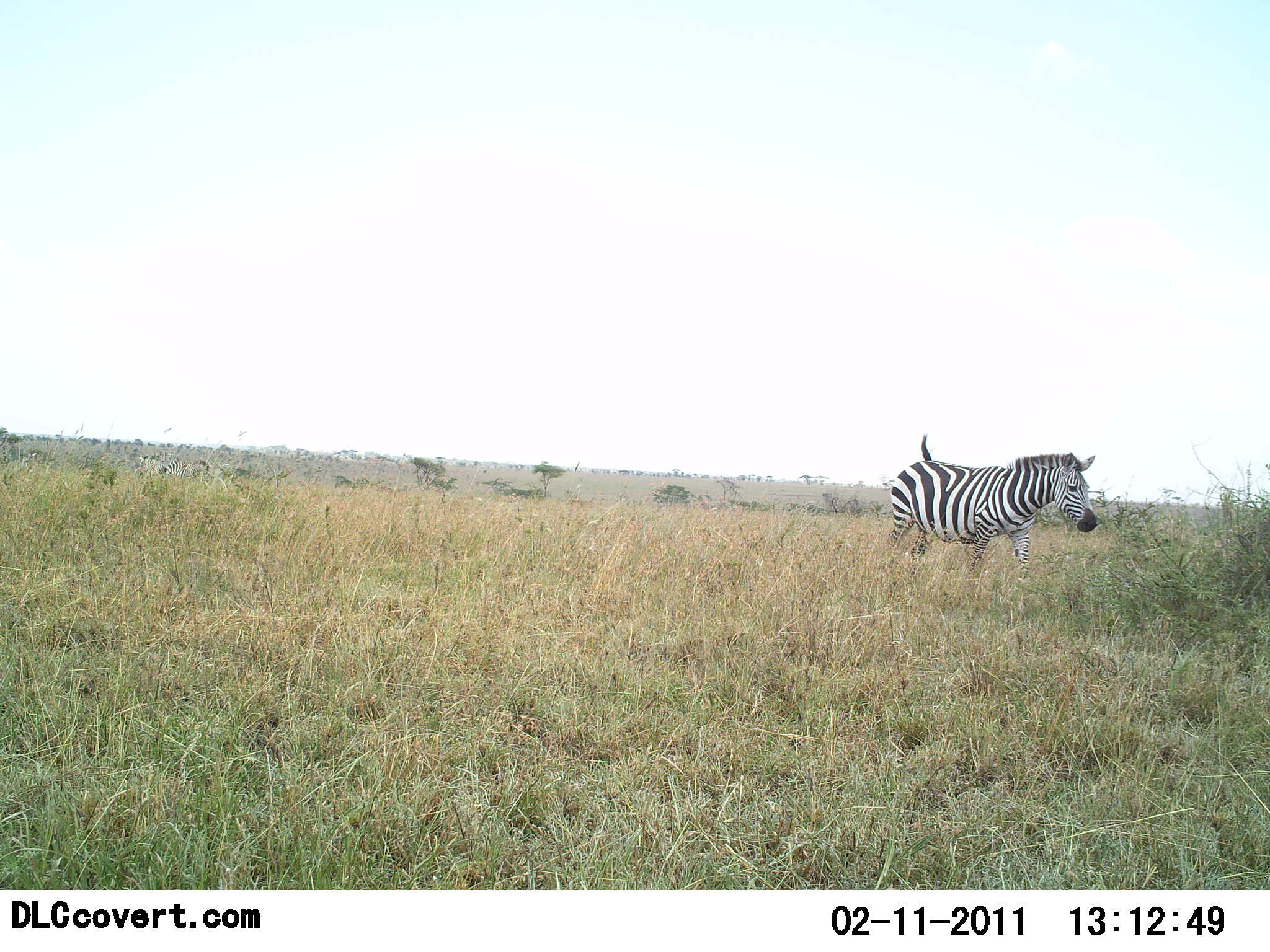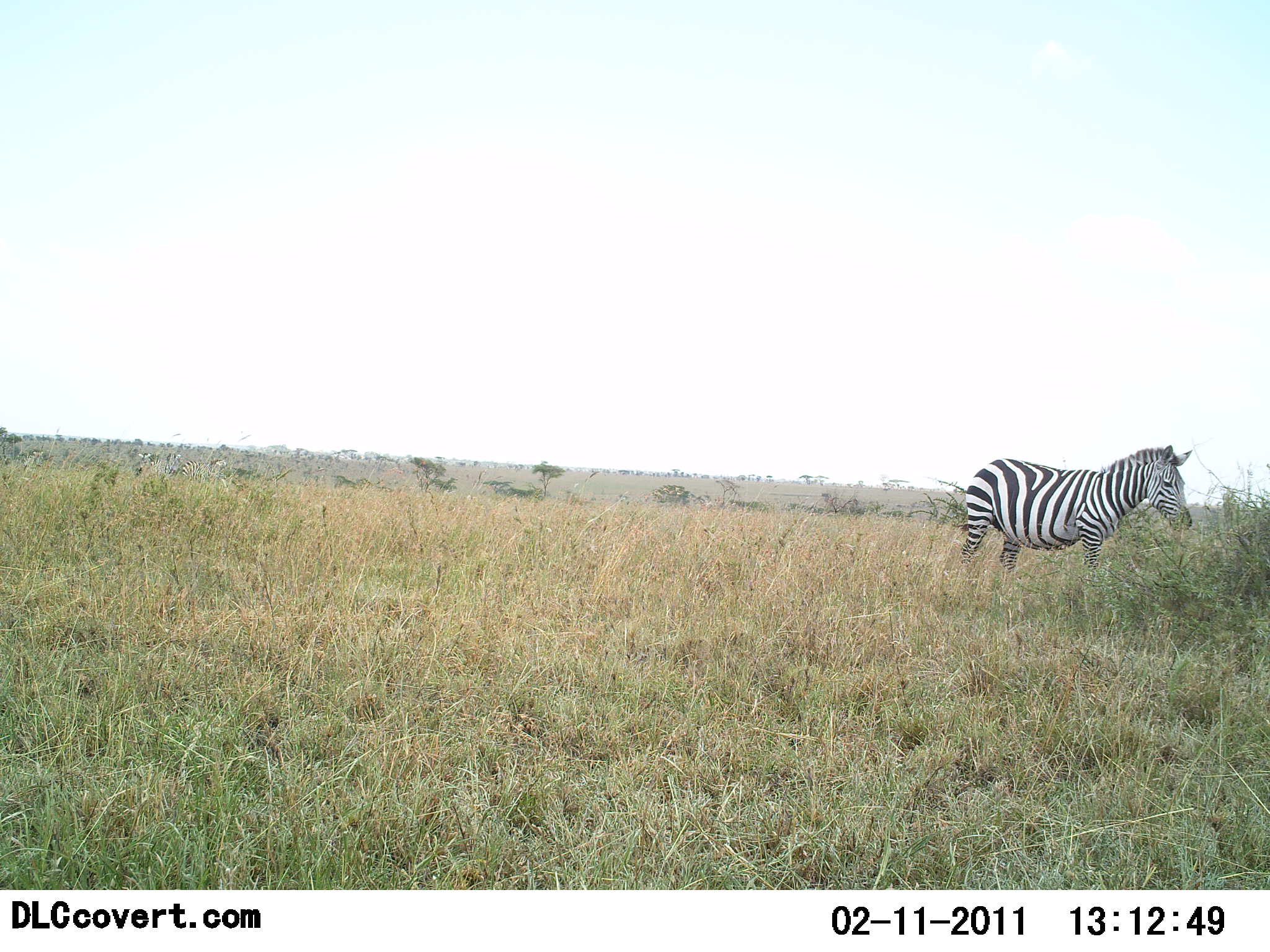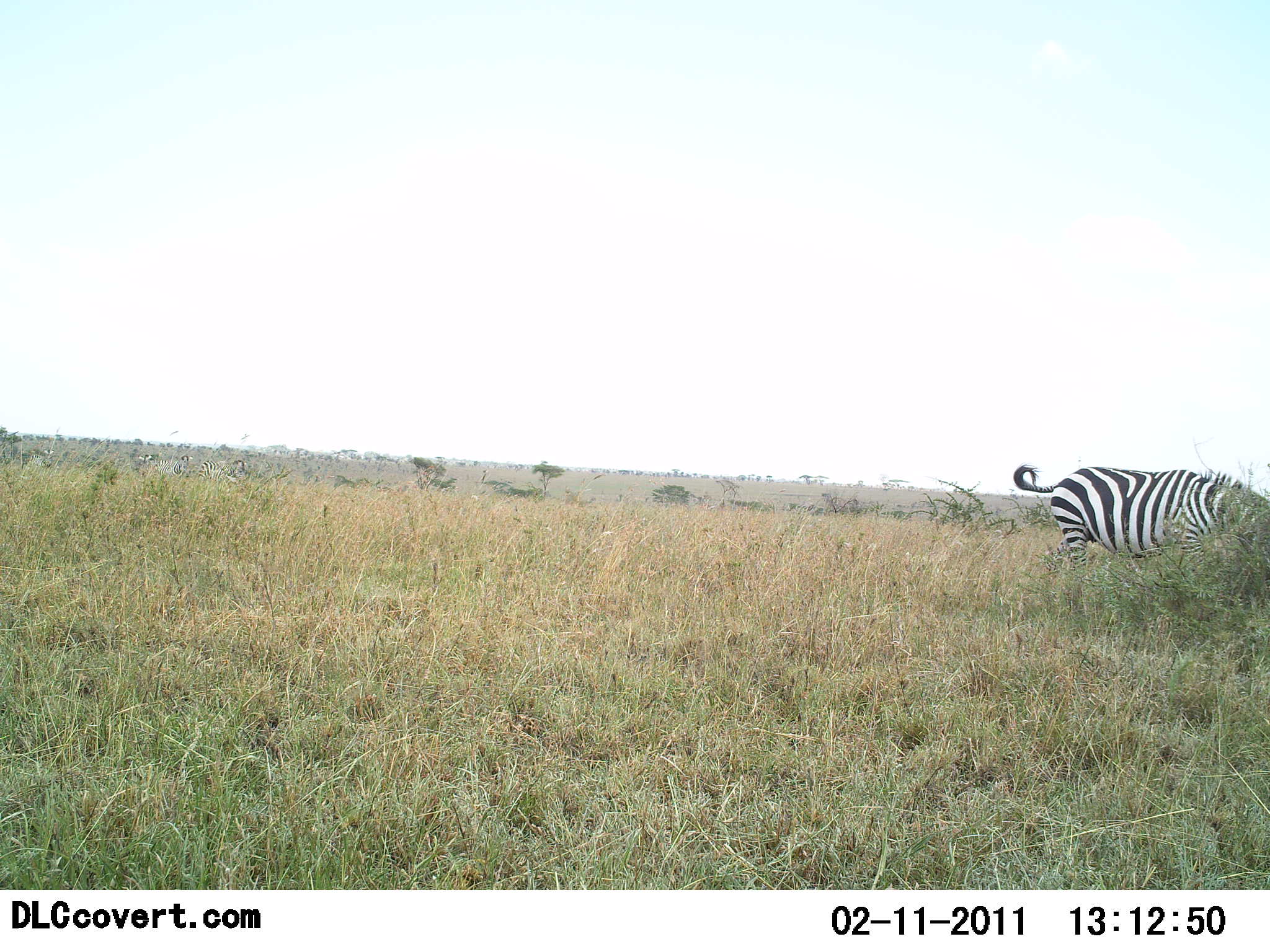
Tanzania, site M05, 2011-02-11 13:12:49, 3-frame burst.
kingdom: Animalia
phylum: Chordata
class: Mammalia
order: Perissodactyla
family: Equidae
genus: Equus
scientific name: Equus quagga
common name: plains zebra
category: zebra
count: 1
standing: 0%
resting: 0%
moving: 70%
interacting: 0%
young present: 10%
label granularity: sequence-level